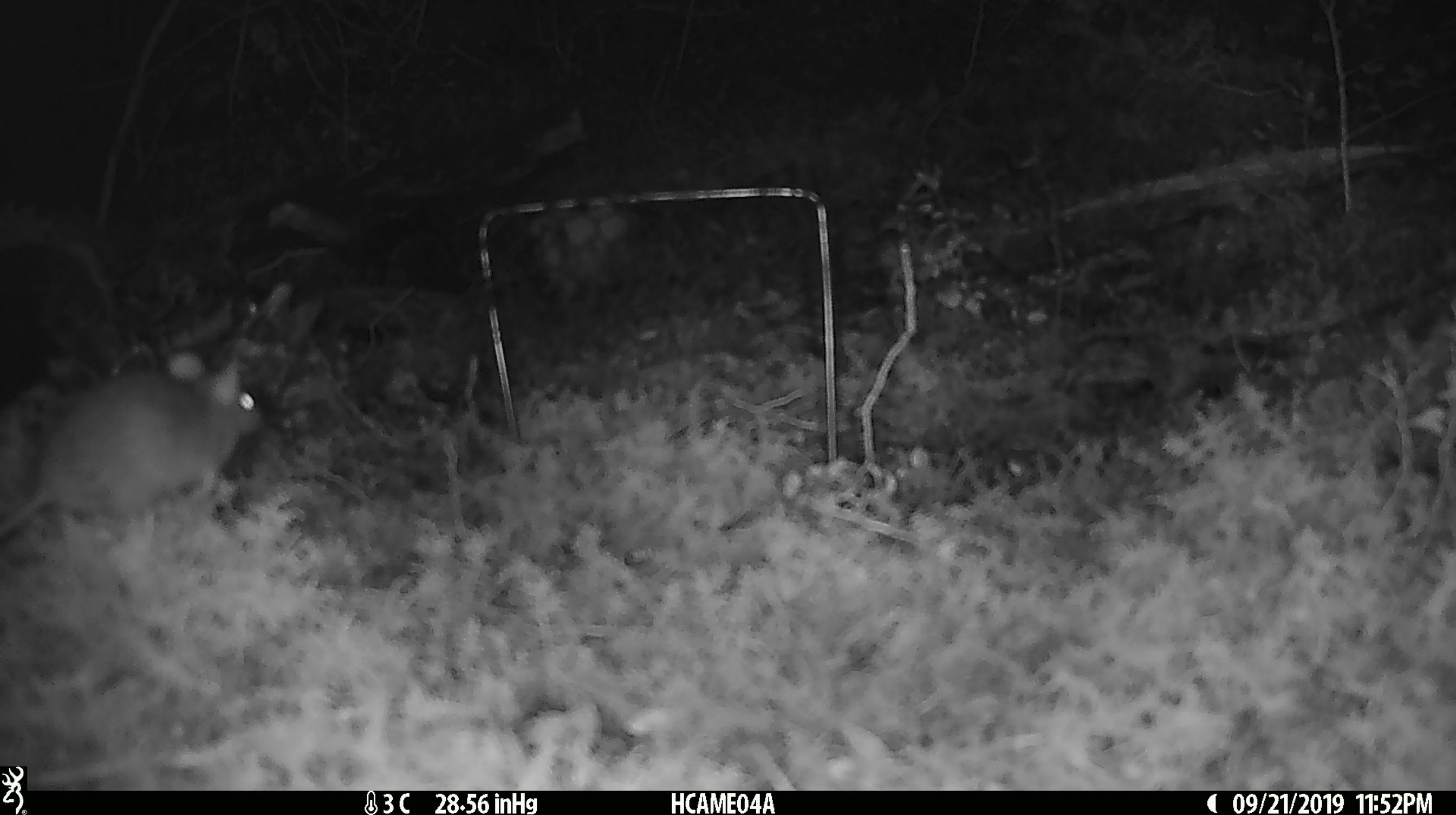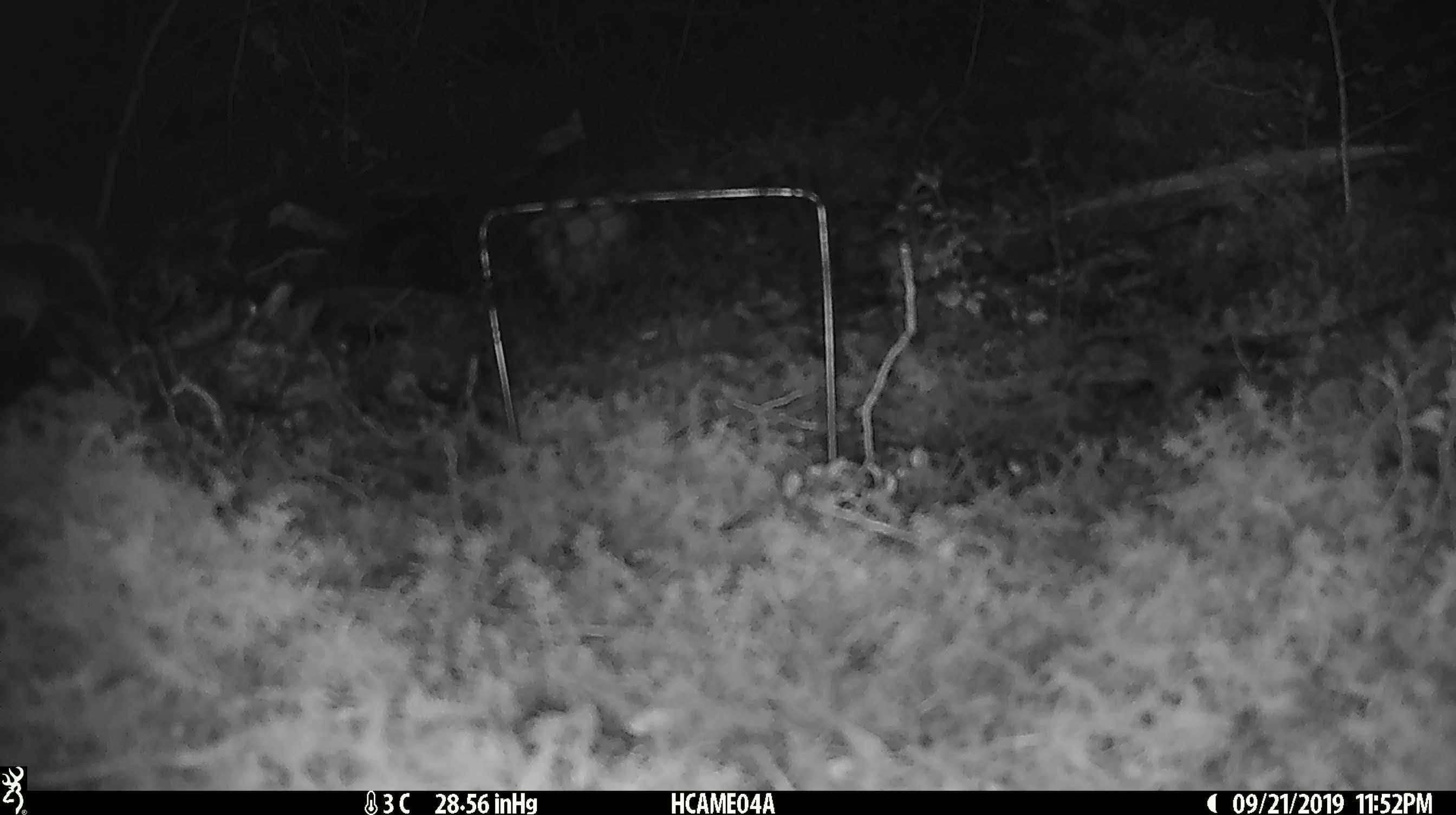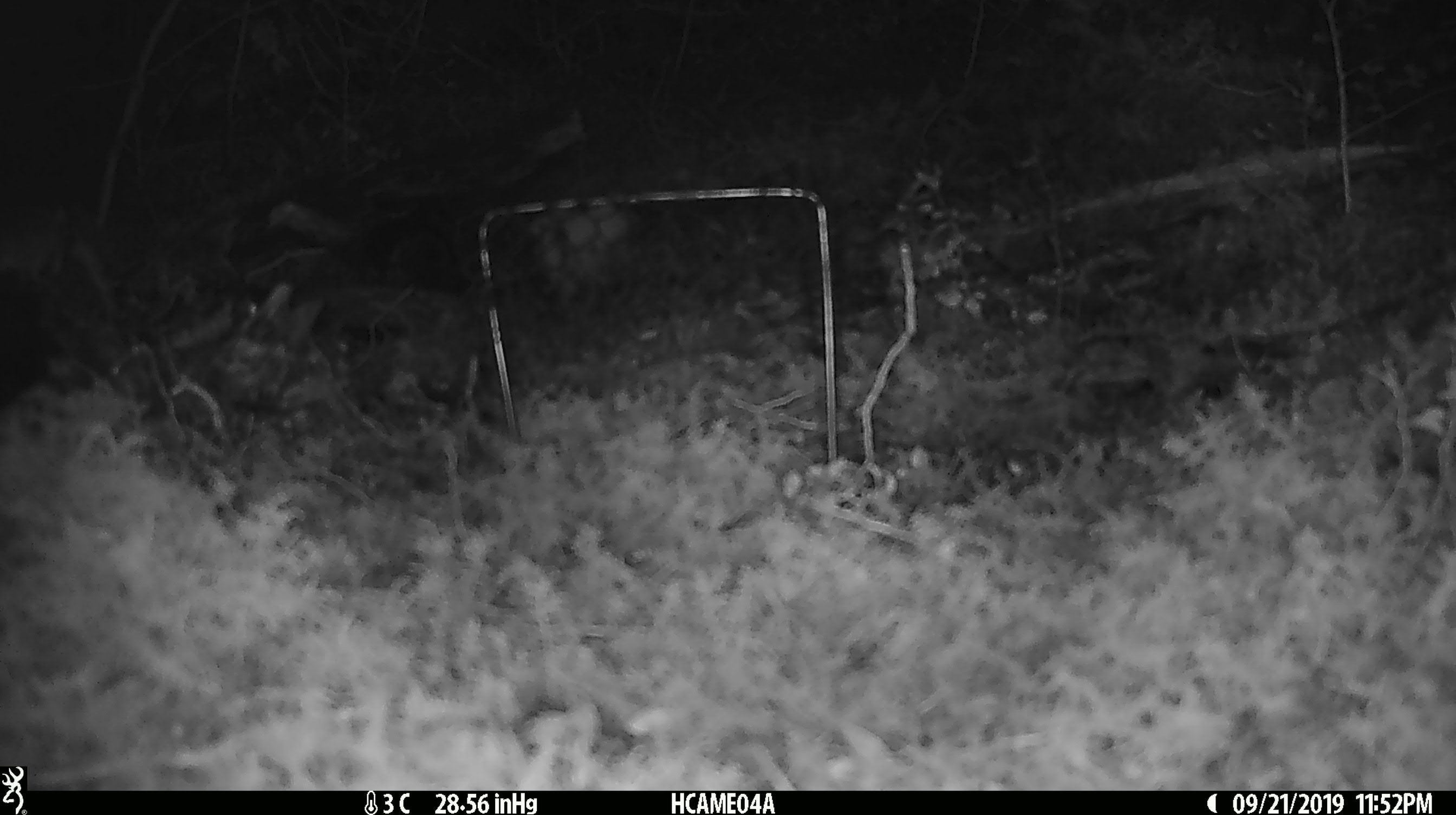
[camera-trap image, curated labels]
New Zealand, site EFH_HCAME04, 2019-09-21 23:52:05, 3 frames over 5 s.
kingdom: Animalia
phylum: Chordata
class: Mammalia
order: Rodentia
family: Muridae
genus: Mus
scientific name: Mus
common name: mouse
Mouse (Mus).